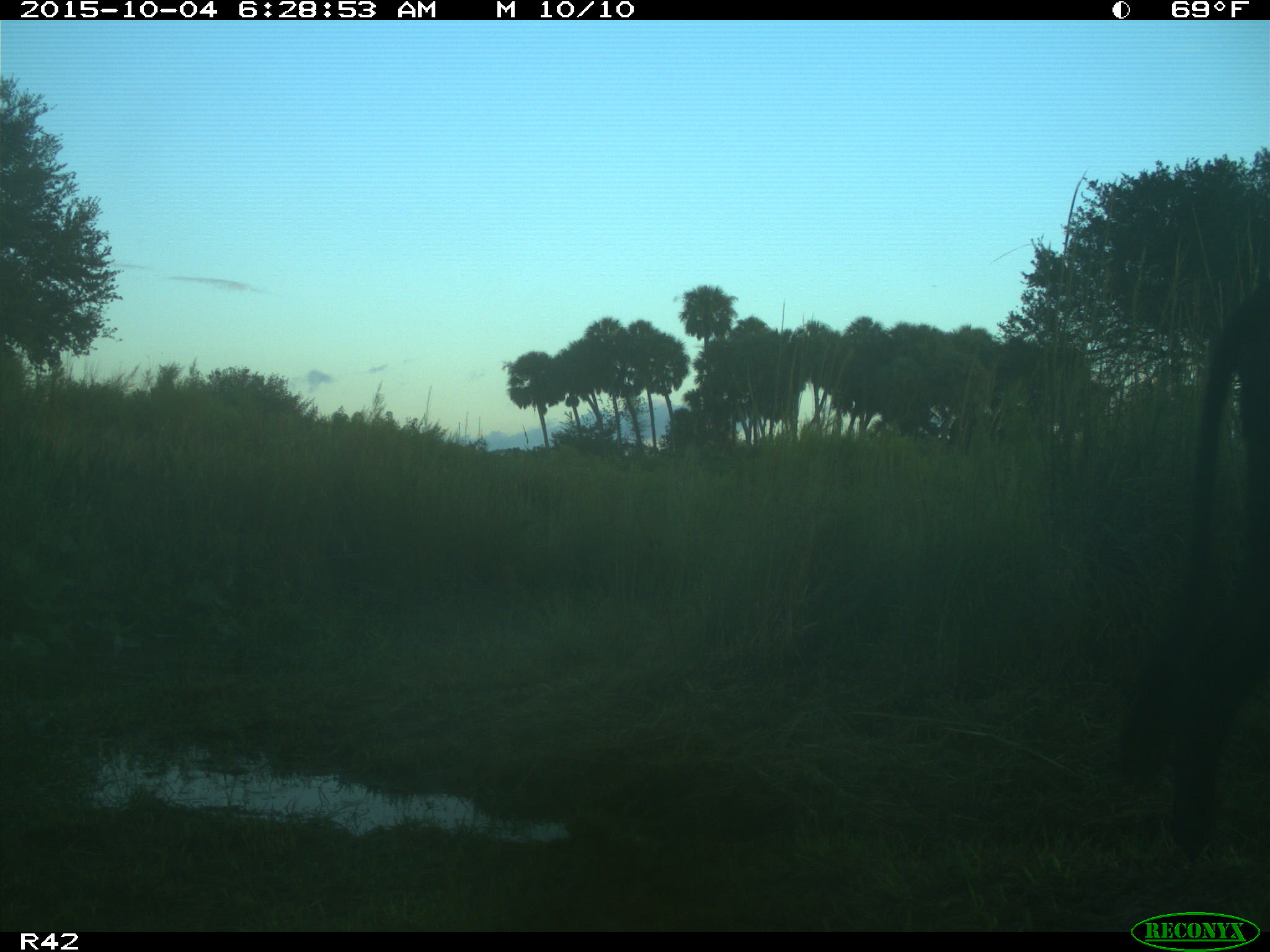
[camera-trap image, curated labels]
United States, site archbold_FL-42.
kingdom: Animalia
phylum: Chordata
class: Mammalia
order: Artiodactyla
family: Bovidae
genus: Bos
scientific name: Bos taurus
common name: domestic cow